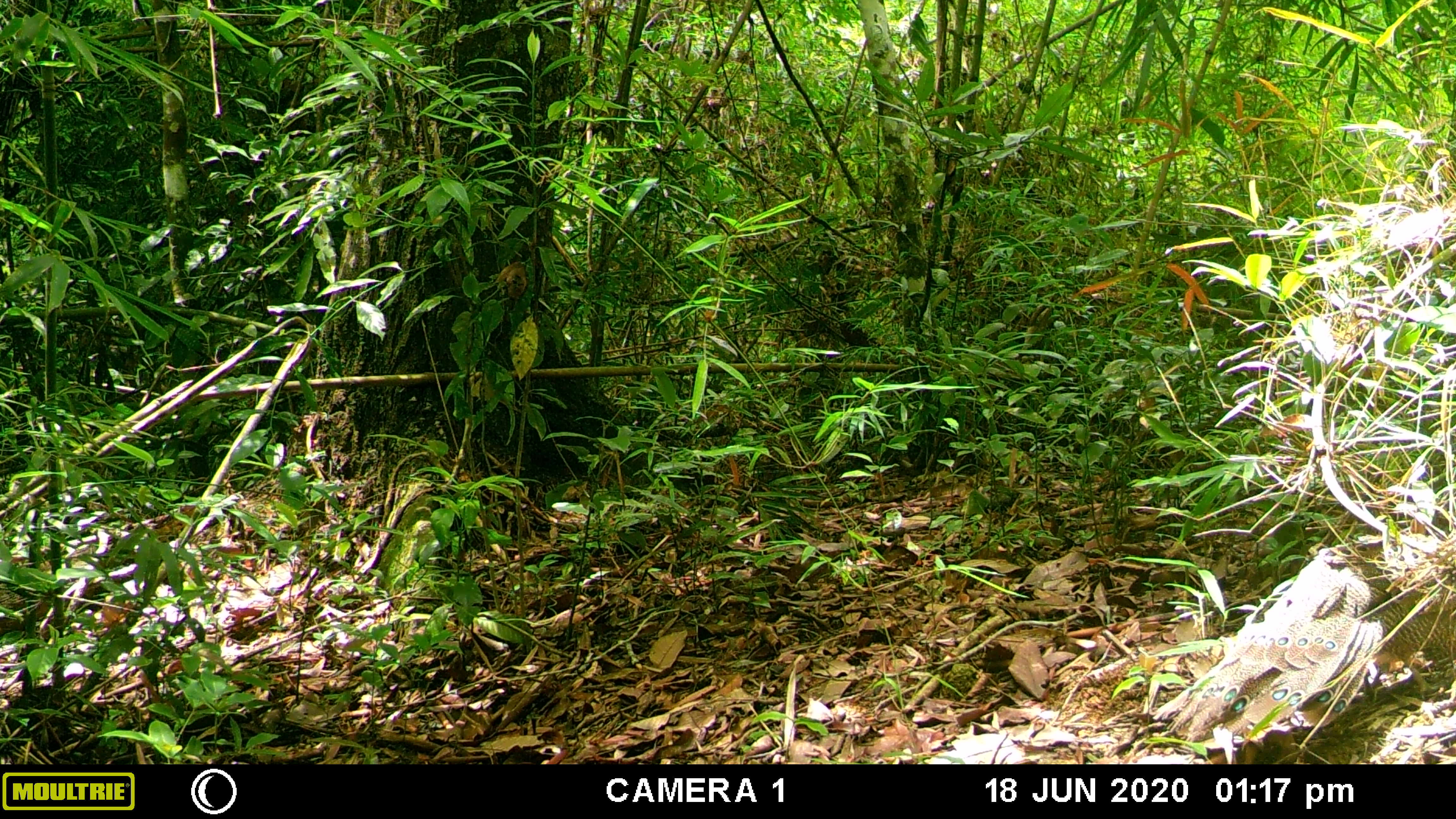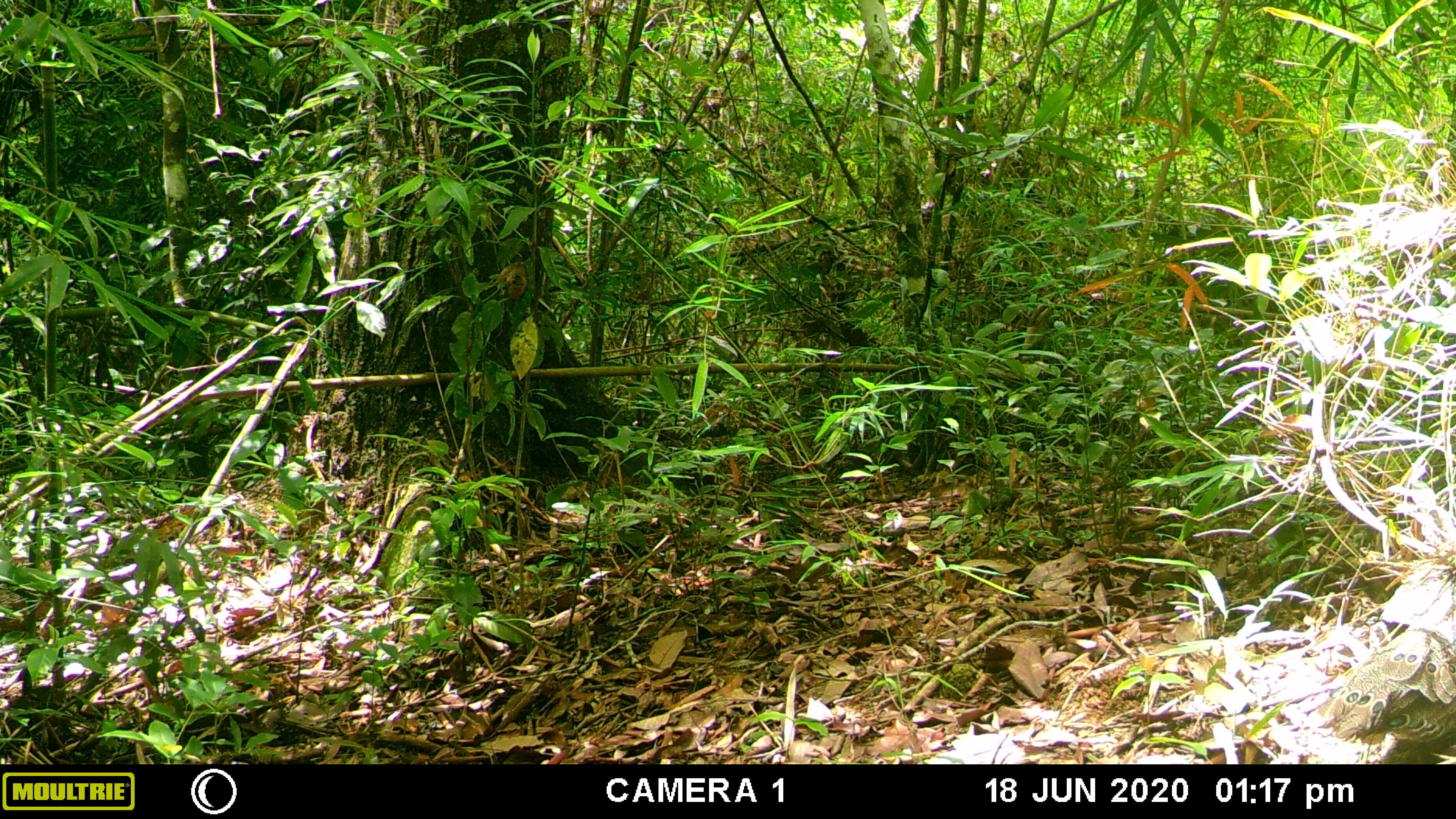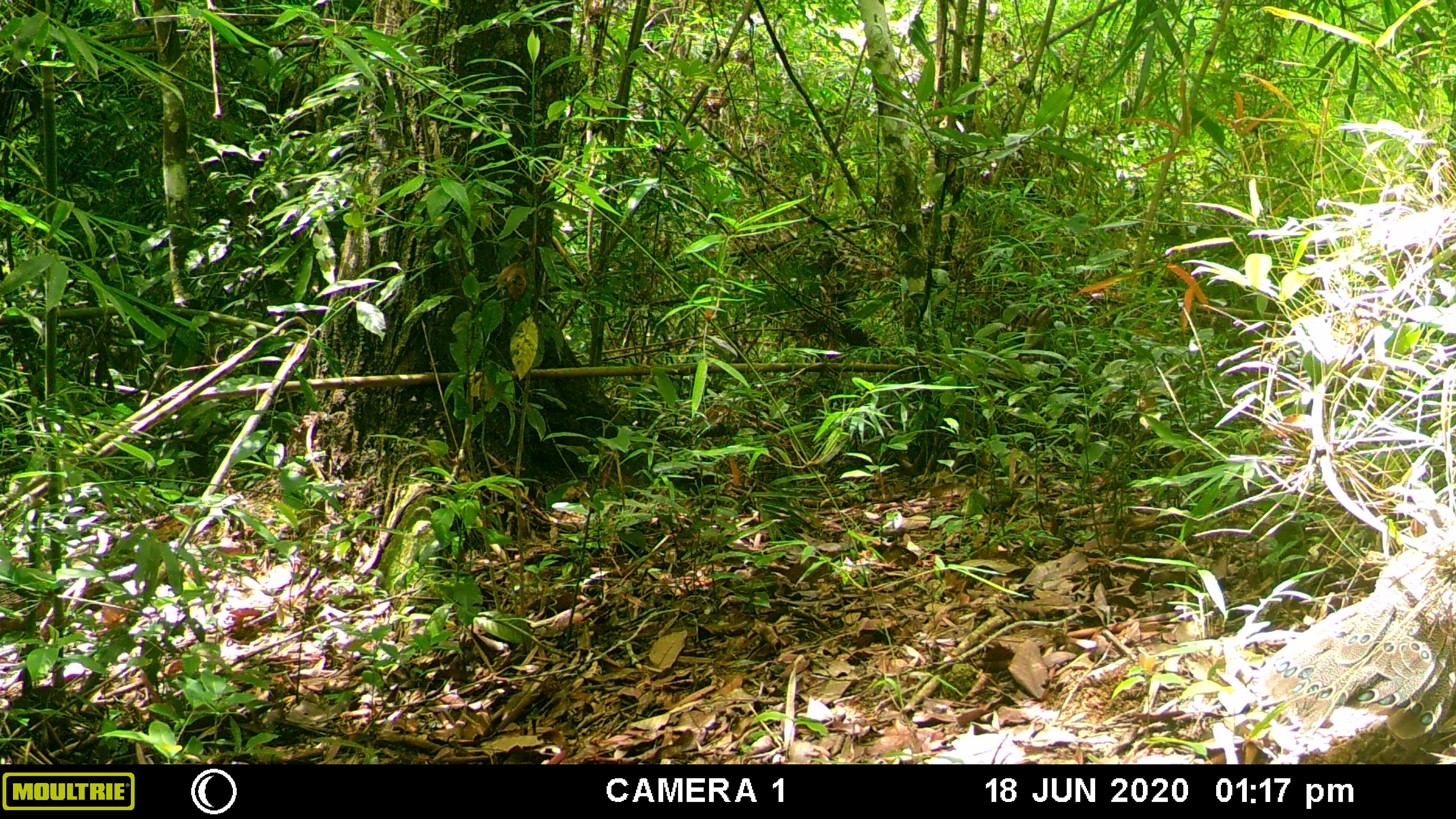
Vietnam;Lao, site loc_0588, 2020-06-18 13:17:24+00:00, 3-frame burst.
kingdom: Animalia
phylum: Chordata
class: Aves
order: Galliformes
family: Phasianidae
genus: Polyplectron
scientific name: Polyplectron bicalcaratum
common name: gray peacock-pheasant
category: grey peacock pheasant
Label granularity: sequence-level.